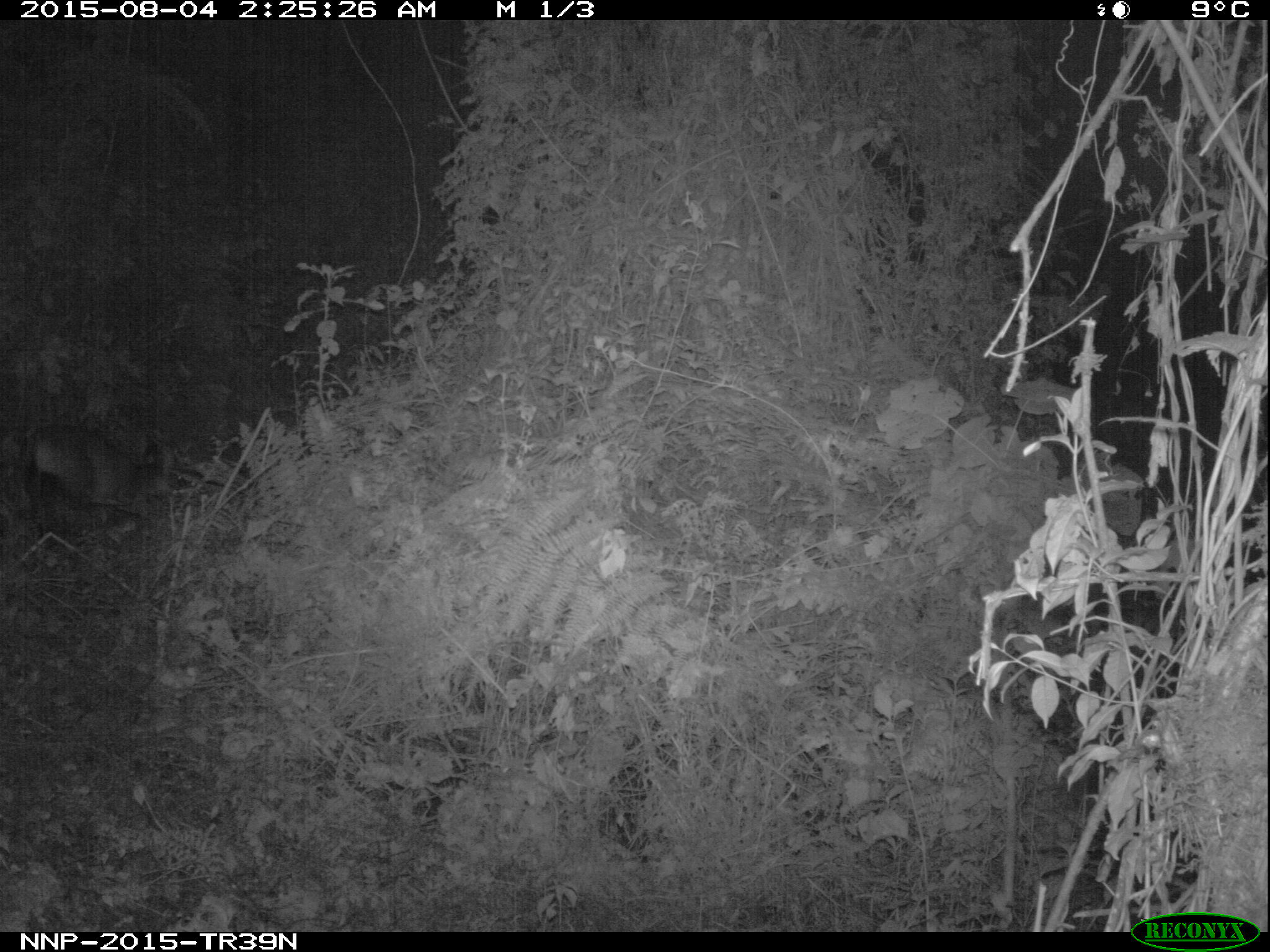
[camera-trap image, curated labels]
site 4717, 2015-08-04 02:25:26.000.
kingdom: Animalia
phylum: Chordata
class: Mammalia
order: Artiodactyla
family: Bovidae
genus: Cephalophus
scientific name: Cephalophus nigrifrons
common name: black-fronted duiker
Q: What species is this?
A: Cephalophus nigrifrons (black-fronted duiker).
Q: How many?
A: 1.